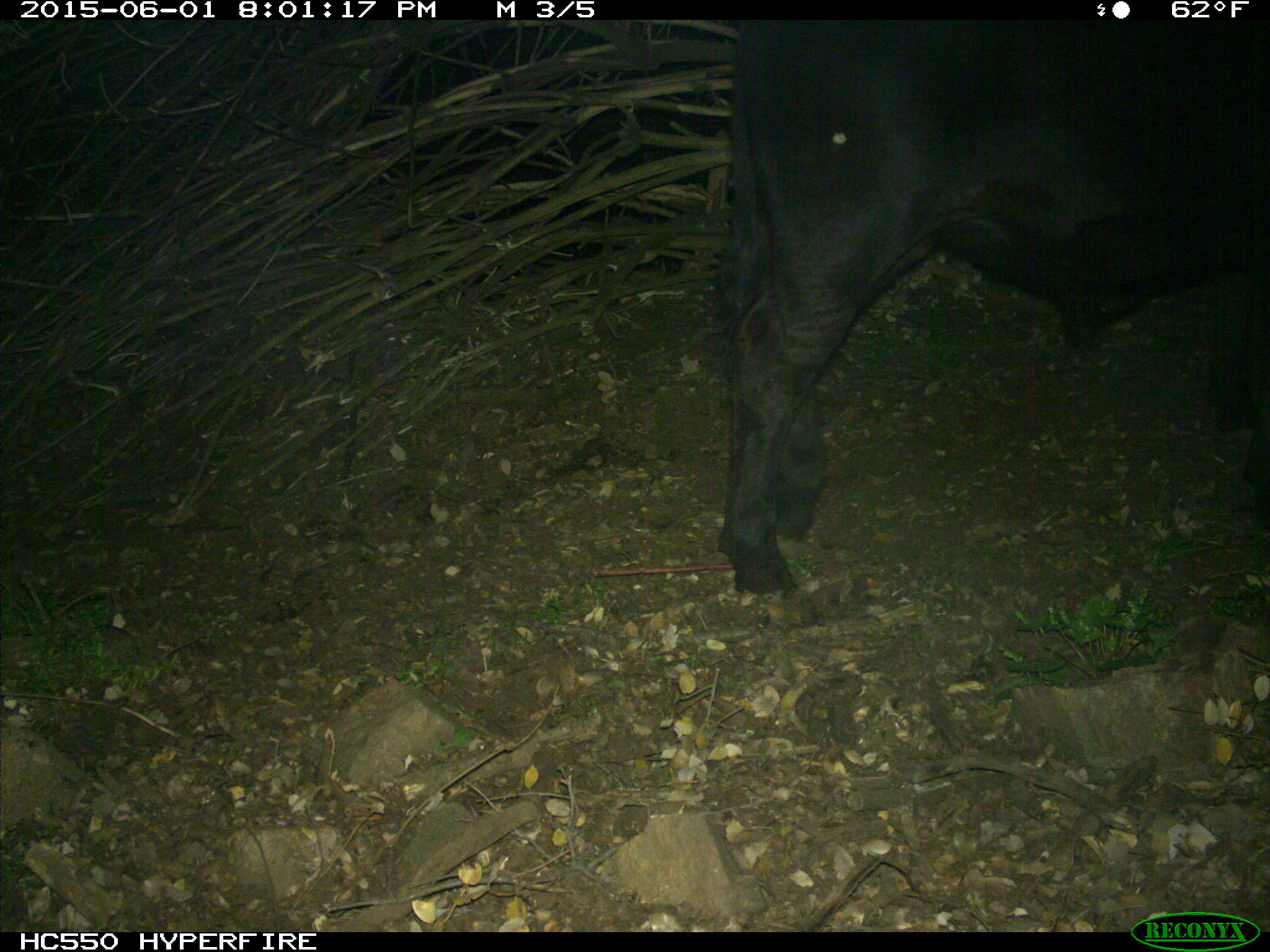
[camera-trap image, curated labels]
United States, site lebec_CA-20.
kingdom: Animalia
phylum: Chordata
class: Mammalia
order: Artiodactyla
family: Bovidae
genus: Bos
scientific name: Bos taurus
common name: domestic cow